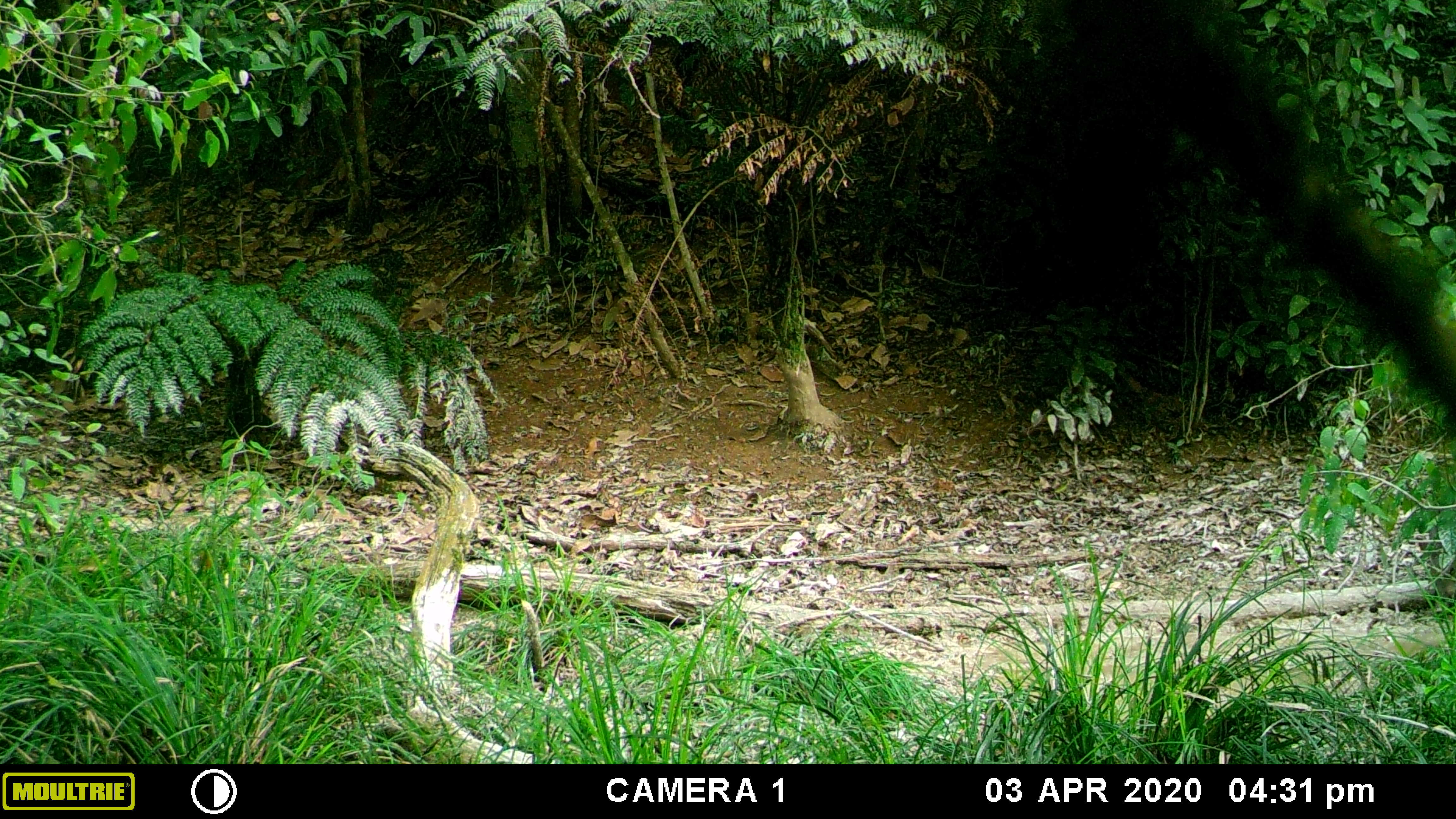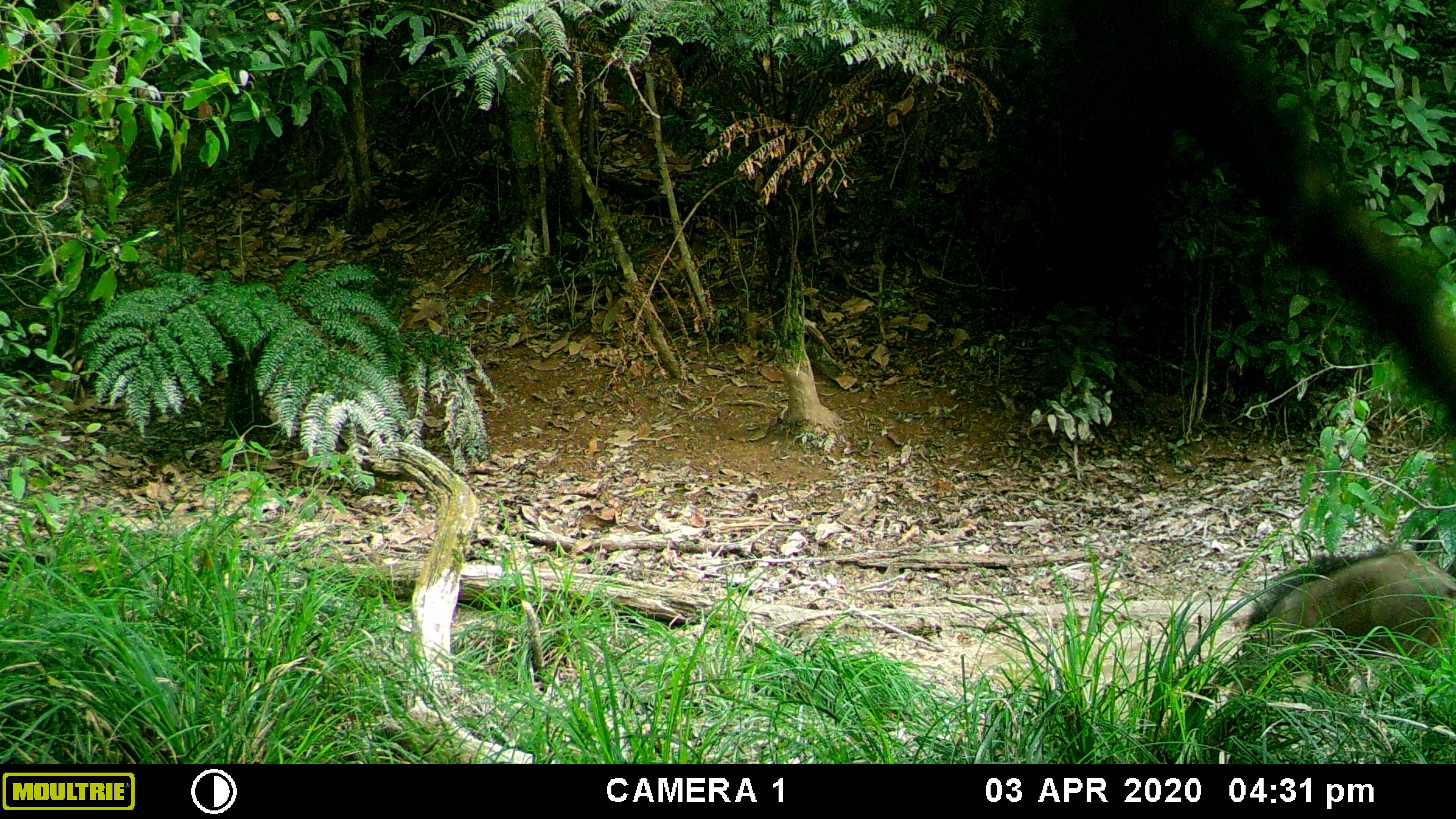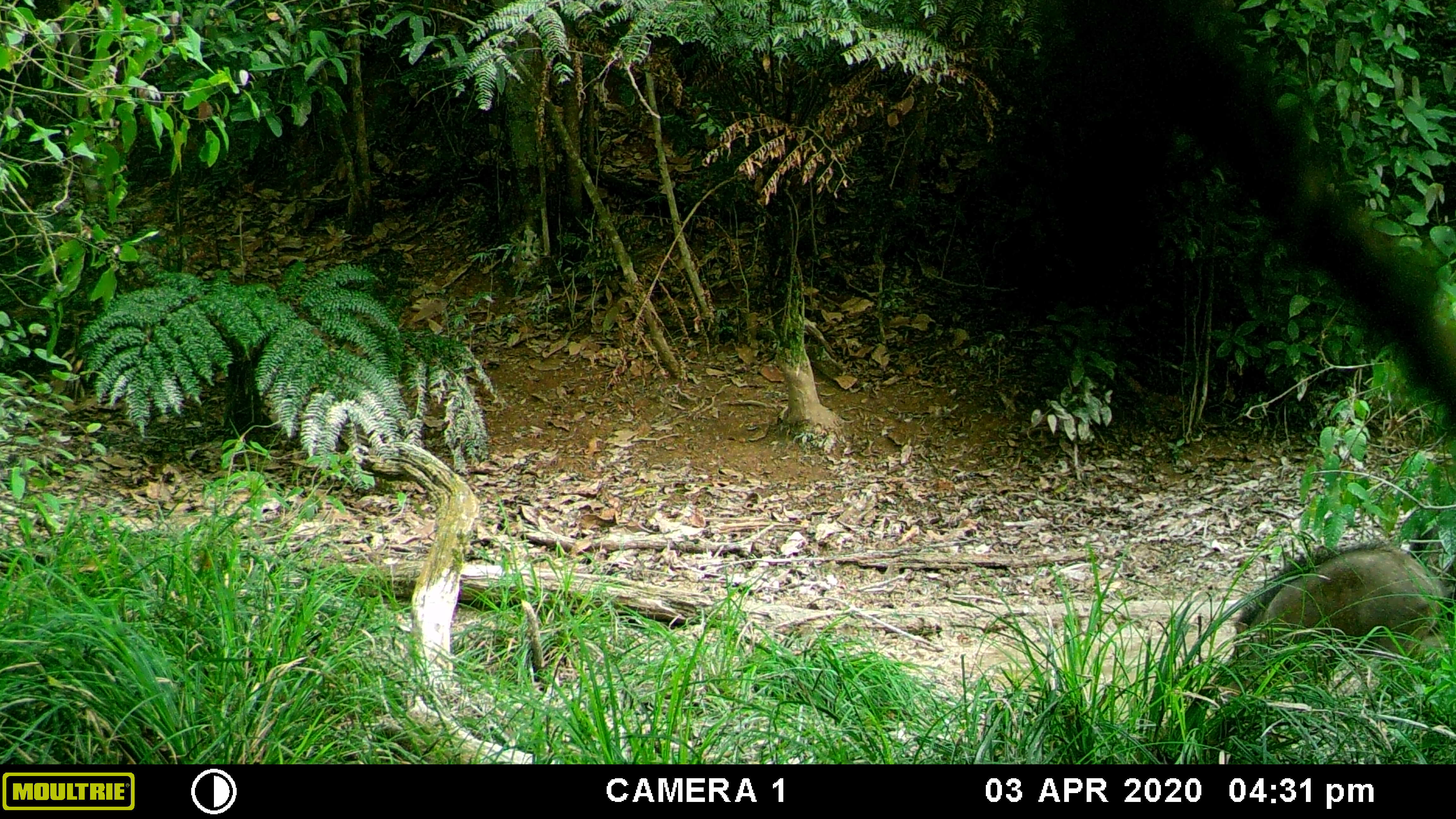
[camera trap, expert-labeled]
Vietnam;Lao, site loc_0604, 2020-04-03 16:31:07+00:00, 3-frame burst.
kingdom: Animalia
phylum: Chordata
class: Mammalia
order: Artiodactyla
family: Suidae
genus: Sus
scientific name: Sus scrofa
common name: eurasian wild pig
Eurasian wild pig (Sus scrofa). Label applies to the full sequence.